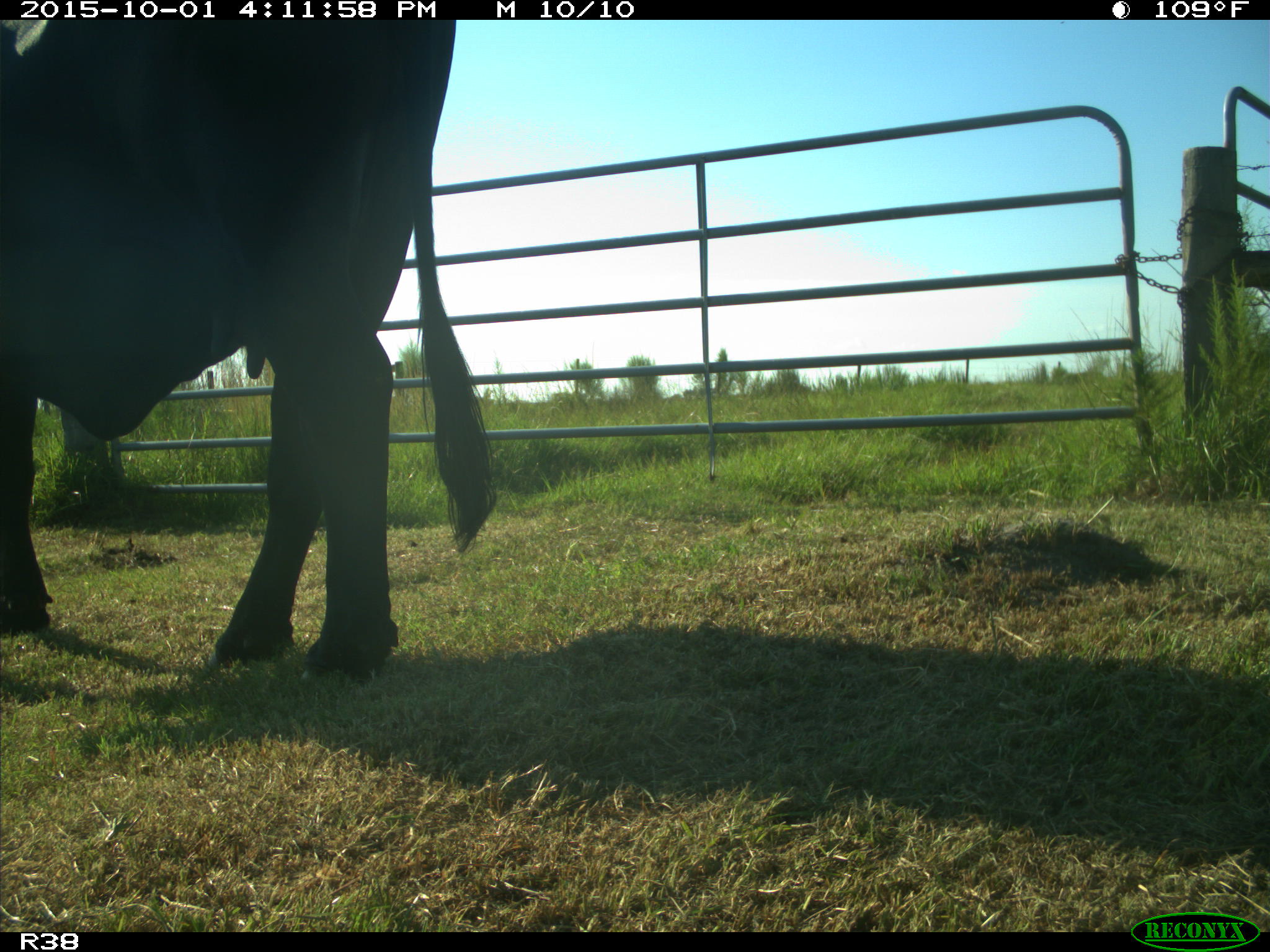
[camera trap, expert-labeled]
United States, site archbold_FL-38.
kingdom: Animalia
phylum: Chordata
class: Mammalia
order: Artiodactyla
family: Bovidae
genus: Bos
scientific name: Bos taurus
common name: domestic cow